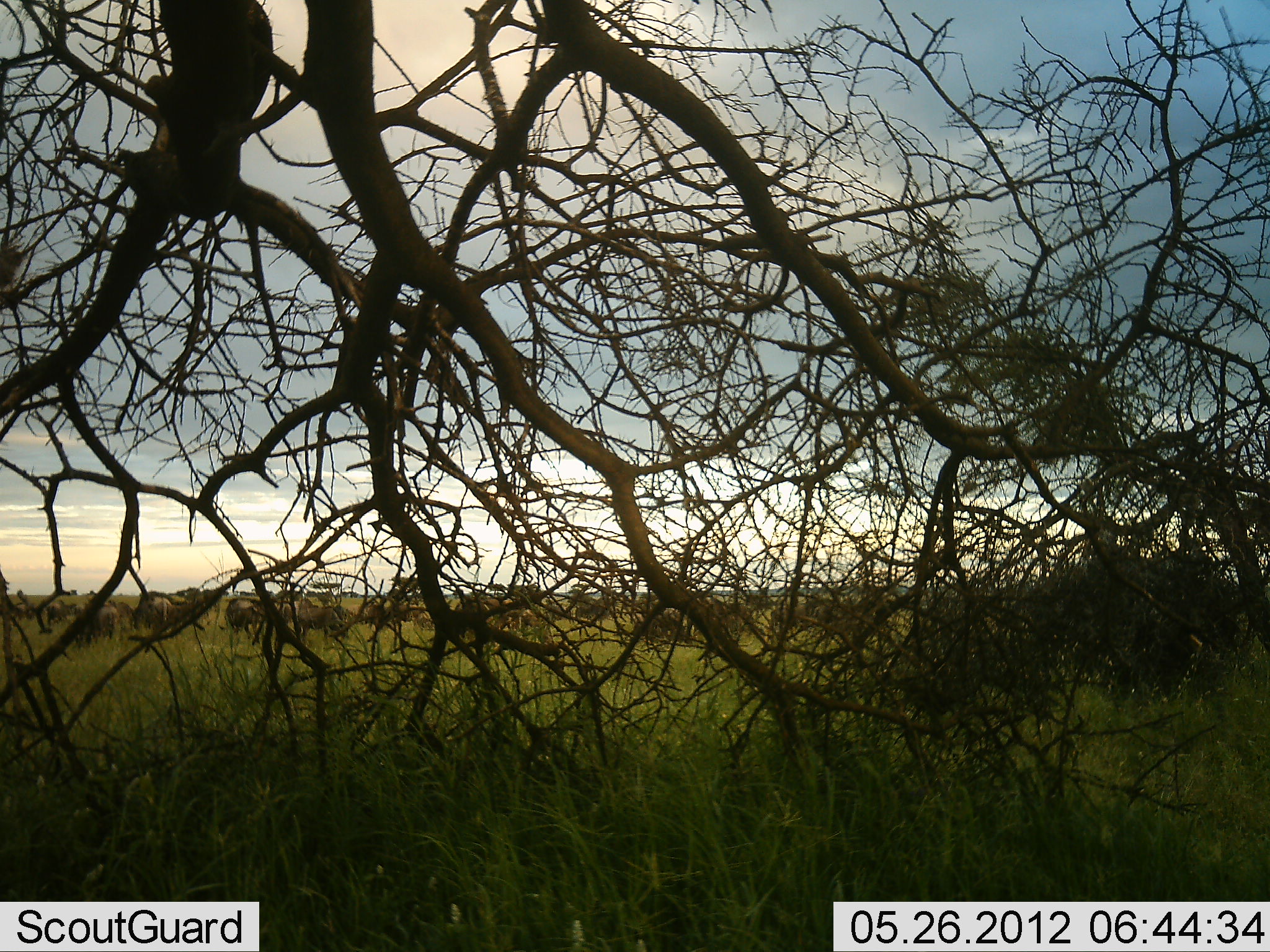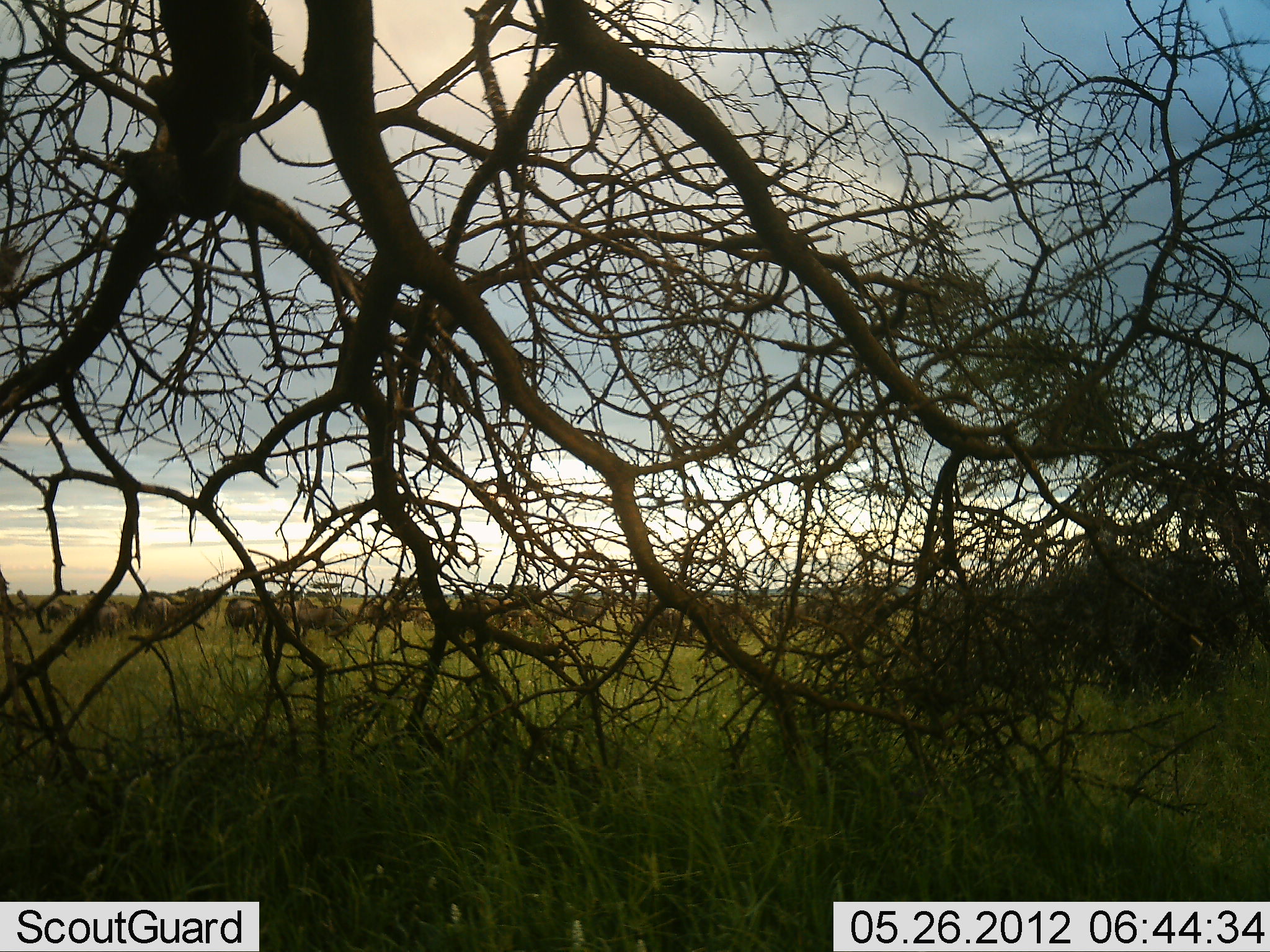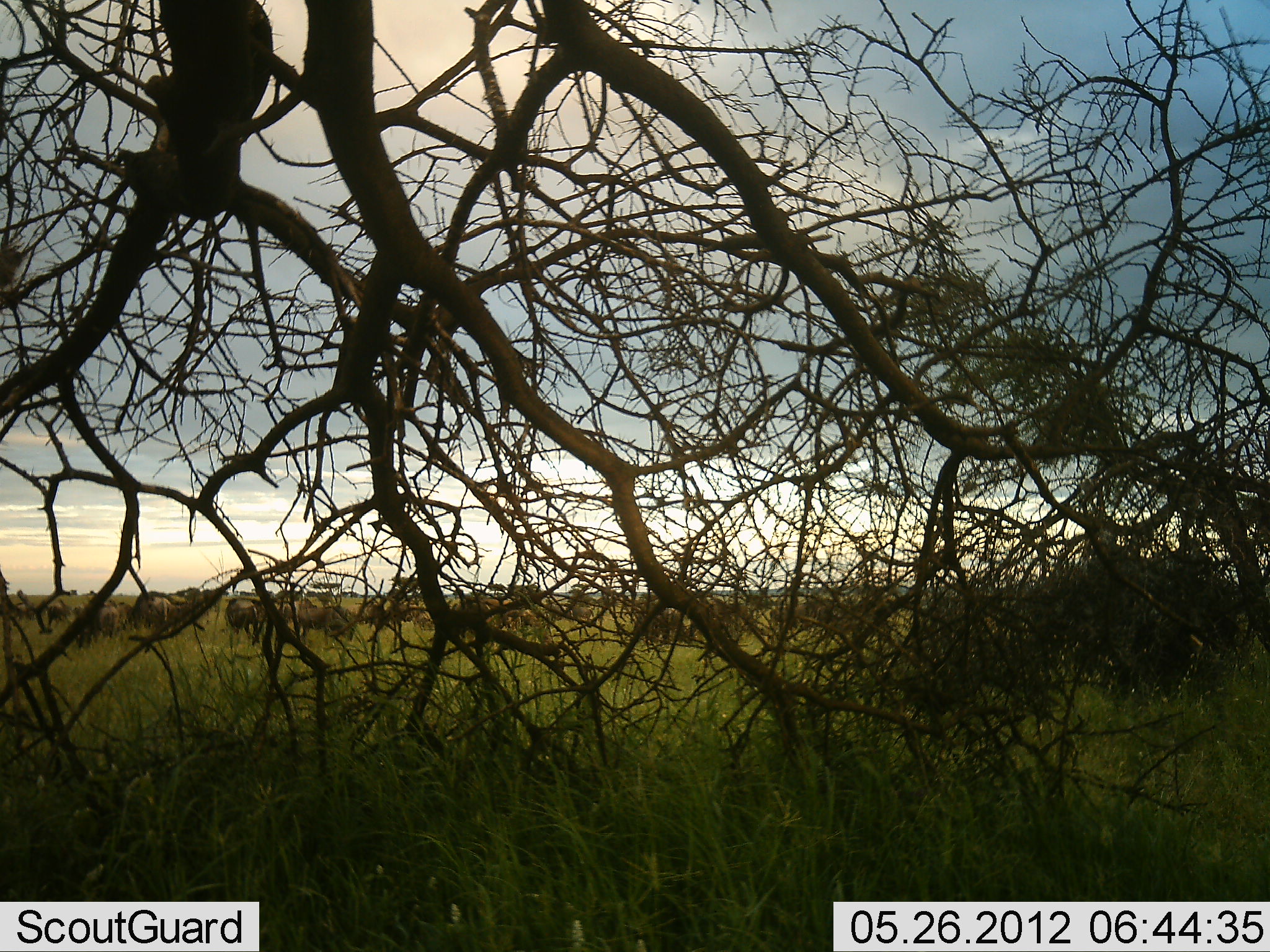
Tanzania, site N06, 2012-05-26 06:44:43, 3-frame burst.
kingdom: Animalia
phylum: Chordata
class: Mammalia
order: Artiodactyla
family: Bovidae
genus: Connochaetes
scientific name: Connochaetes taurinus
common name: blue wildebeest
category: wildebeest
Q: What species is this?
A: Wildebeest (blue wildebeest) (Connochaetes taurinus).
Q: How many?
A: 11-50.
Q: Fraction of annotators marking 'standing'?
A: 64%.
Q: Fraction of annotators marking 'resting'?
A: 0%.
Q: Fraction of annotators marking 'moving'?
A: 55%.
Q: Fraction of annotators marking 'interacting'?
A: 0%.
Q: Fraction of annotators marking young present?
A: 0%.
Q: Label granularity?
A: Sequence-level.